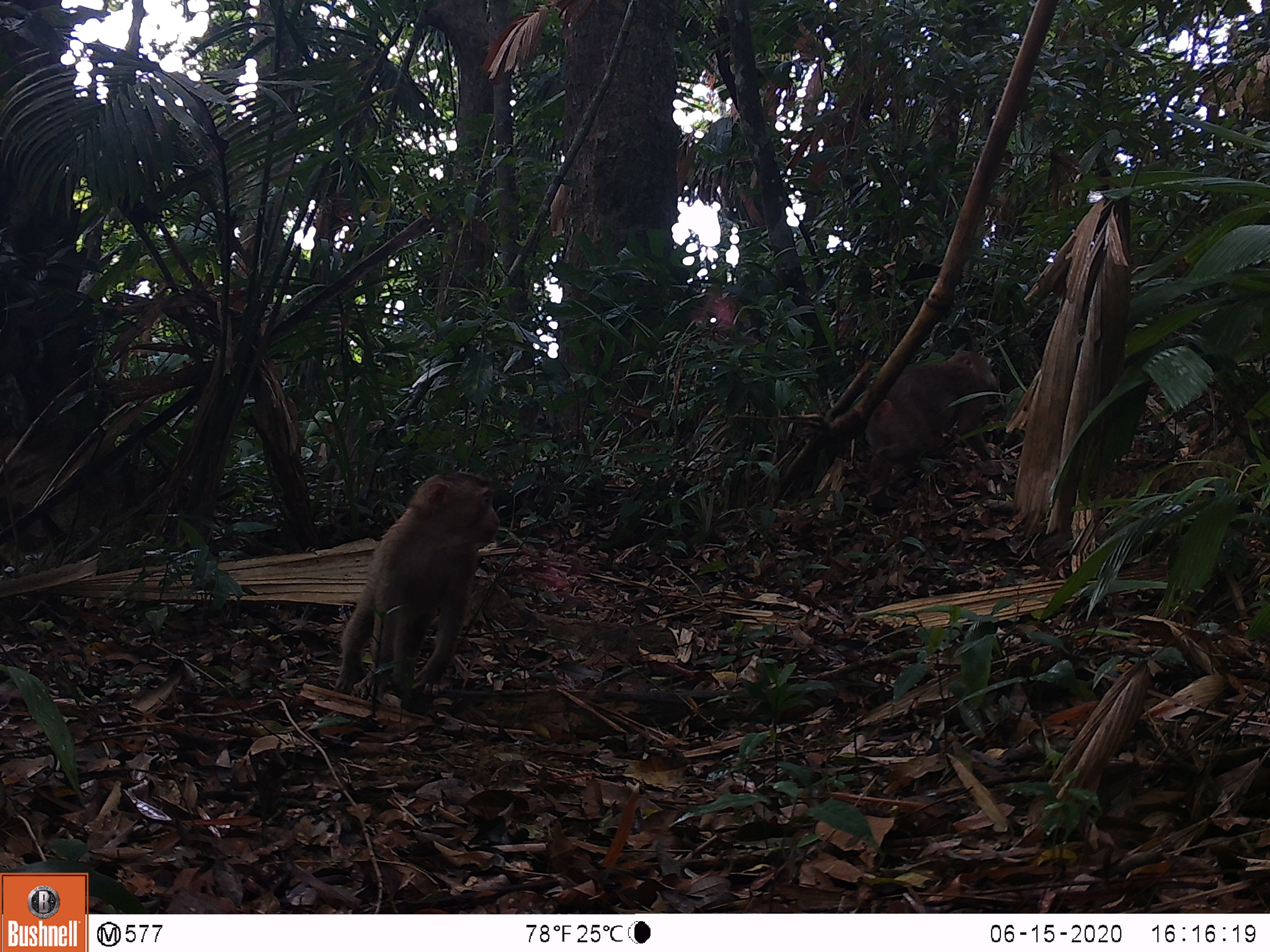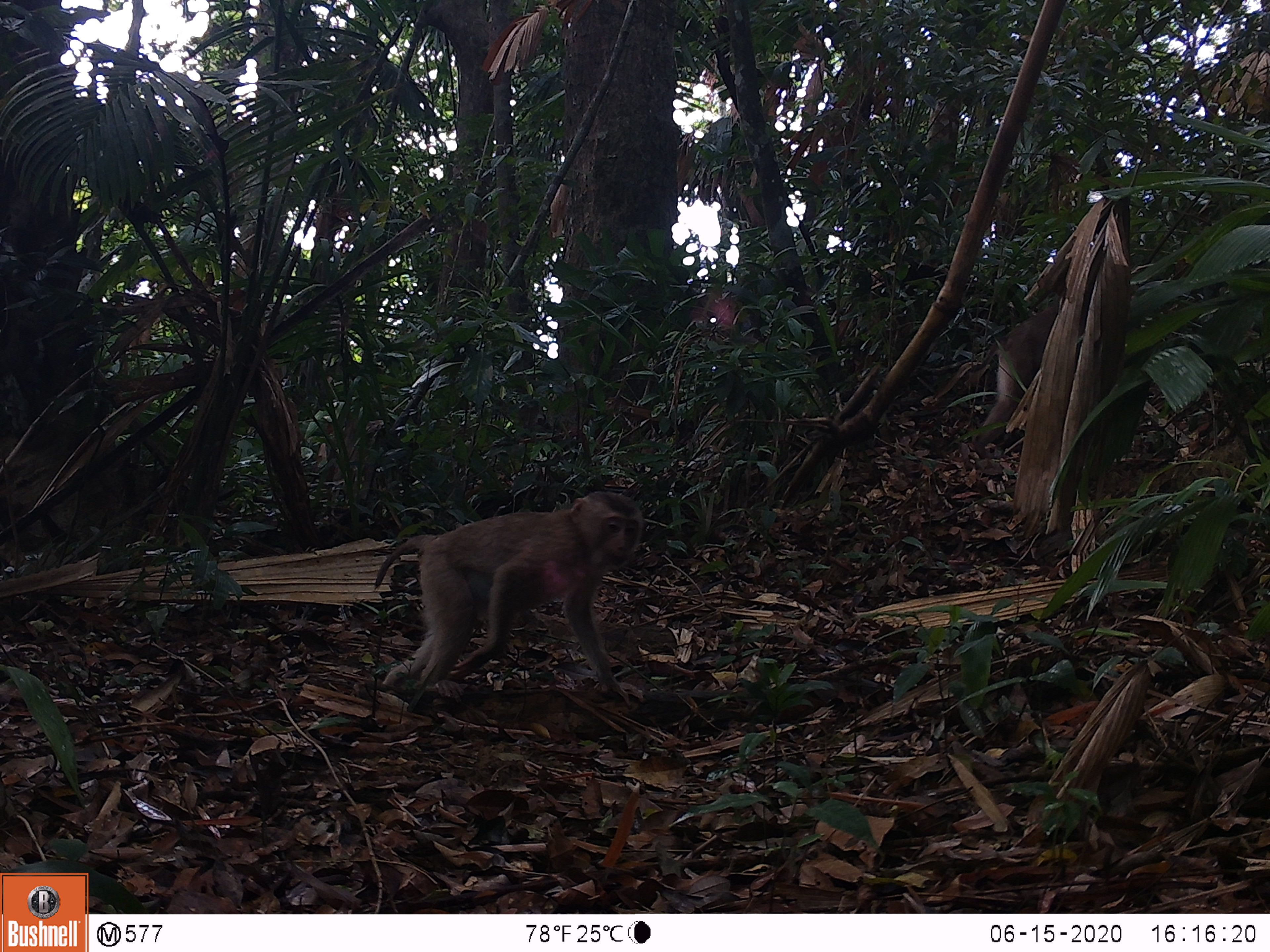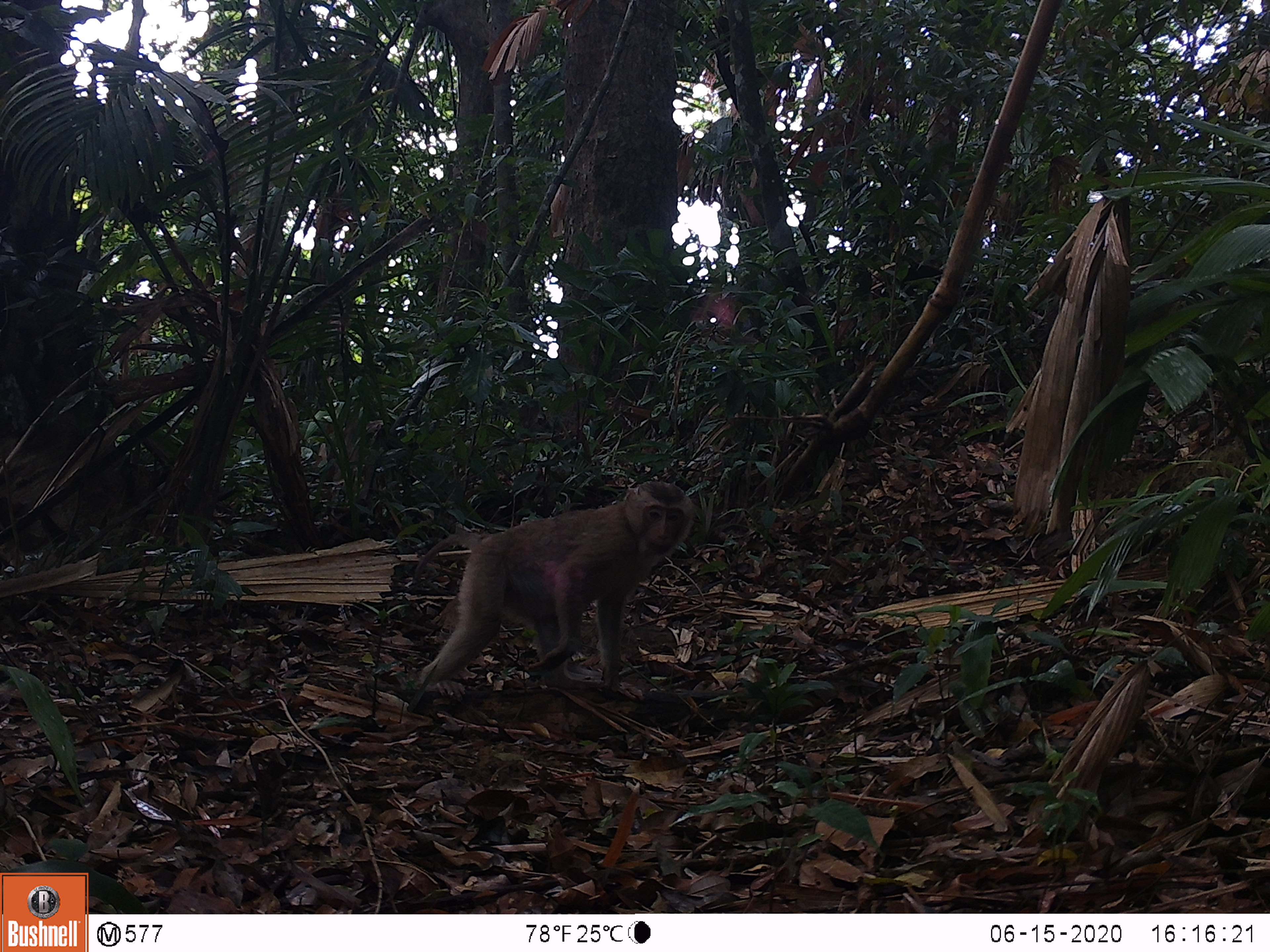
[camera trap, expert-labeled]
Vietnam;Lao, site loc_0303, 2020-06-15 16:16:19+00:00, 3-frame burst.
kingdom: Animalia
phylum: Chordata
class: Mammalia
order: Primates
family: Cercopithecidae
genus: Macaca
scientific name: Macaca nemestrina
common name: pig-tailed macaque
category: pig tailed macaque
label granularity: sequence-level